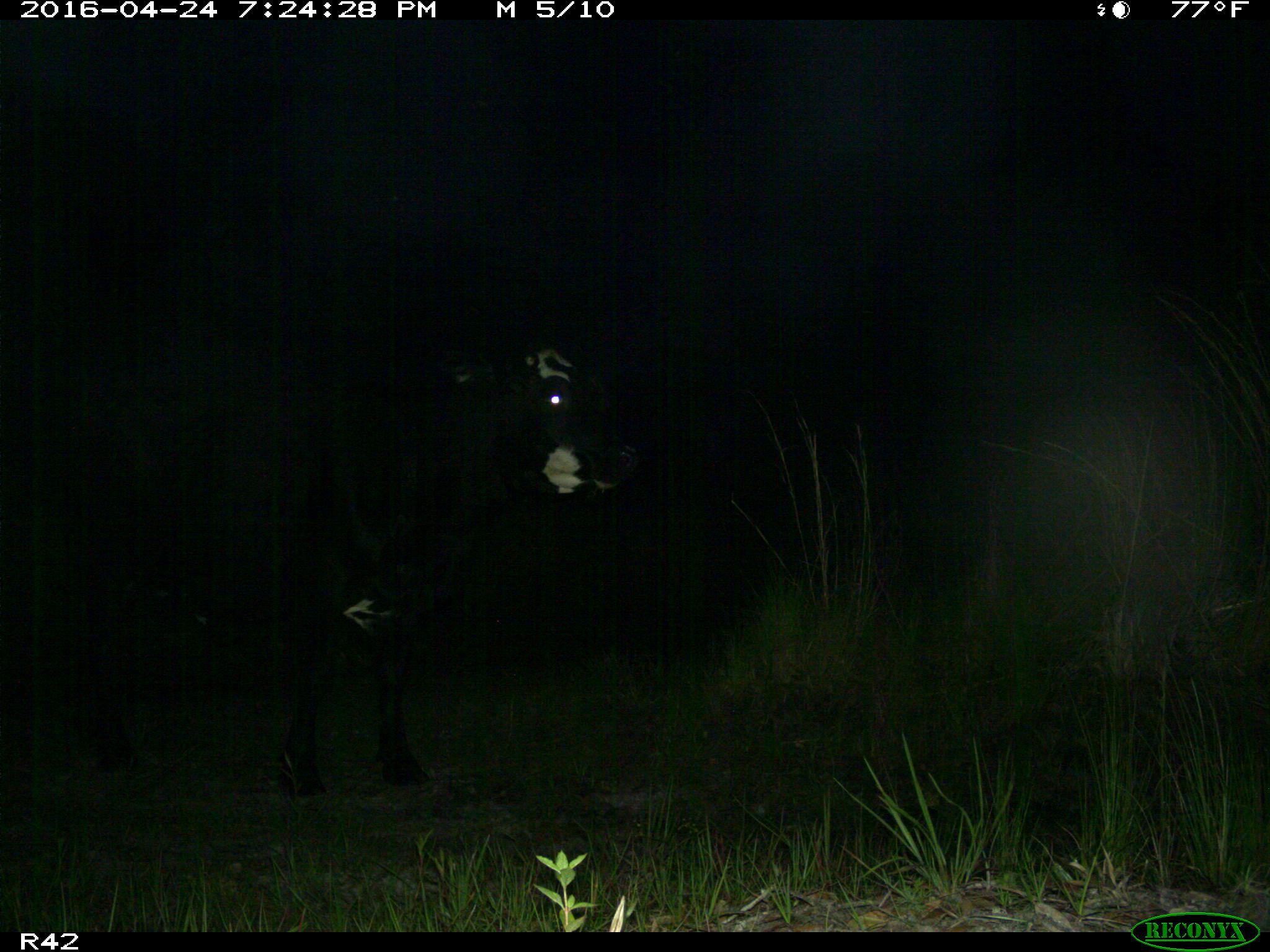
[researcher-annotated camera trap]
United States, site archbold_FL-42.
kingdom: Animalia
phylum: Chordata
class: Mammalia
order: Artiodactyla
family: Bovidae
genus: Bos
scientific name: Bos taurus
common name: domestic cow